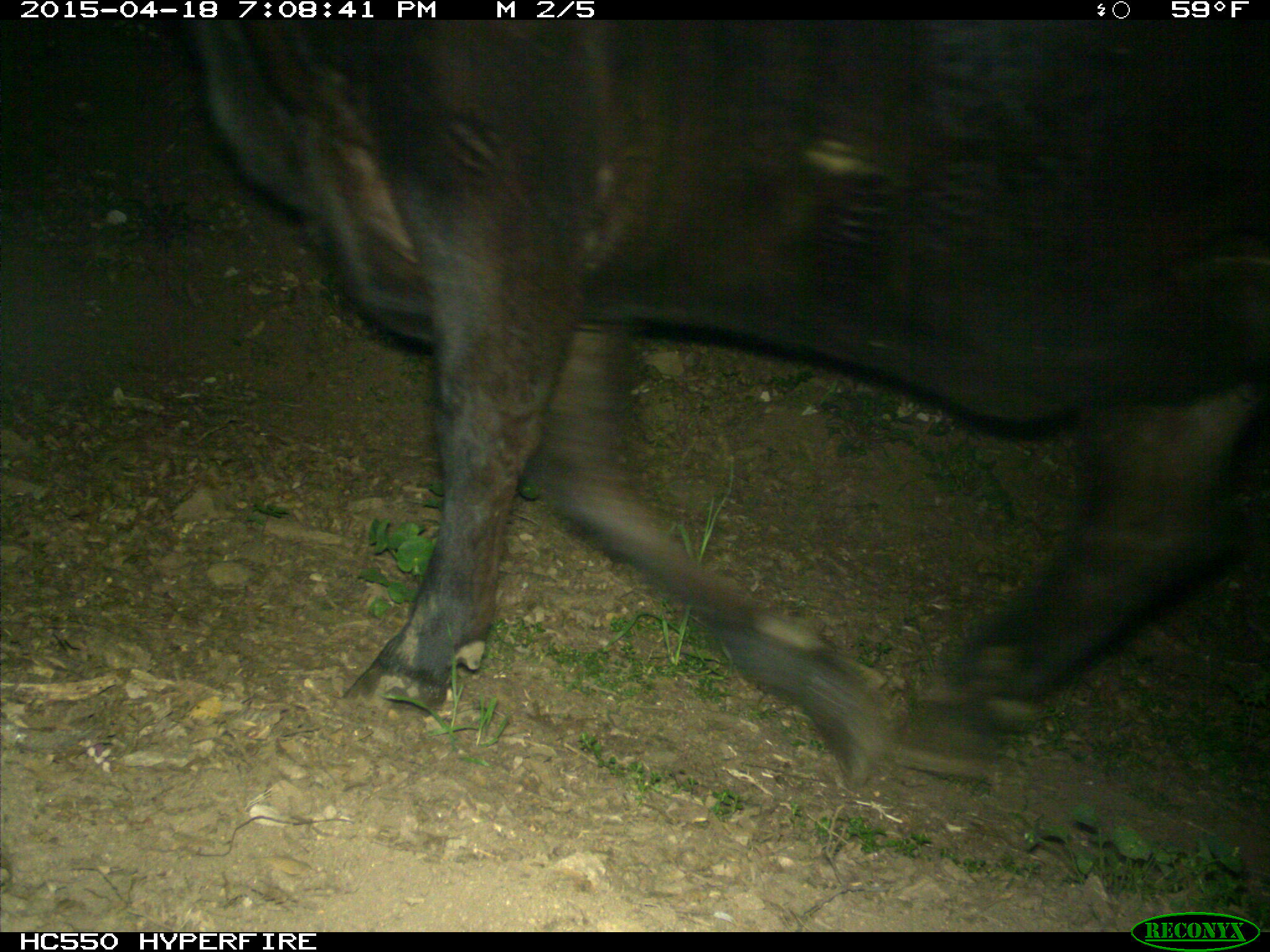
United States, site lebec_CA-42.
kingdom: Animalia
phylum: Chordata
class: Mammalia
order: Artiodactyla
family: Bovidae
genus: Bos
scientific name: Bos taurus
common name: domestic cow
Bos taurus (domestic cow).